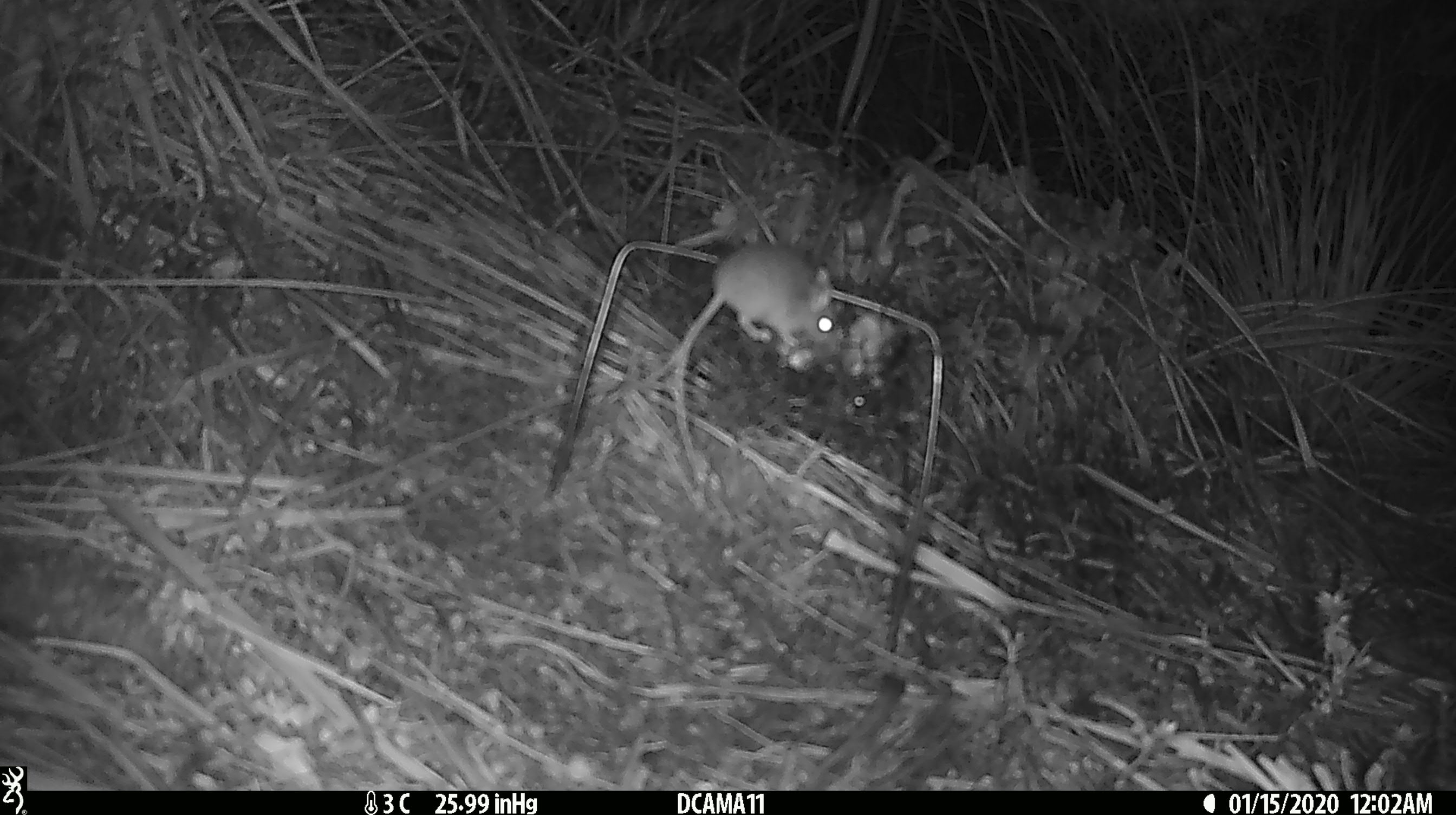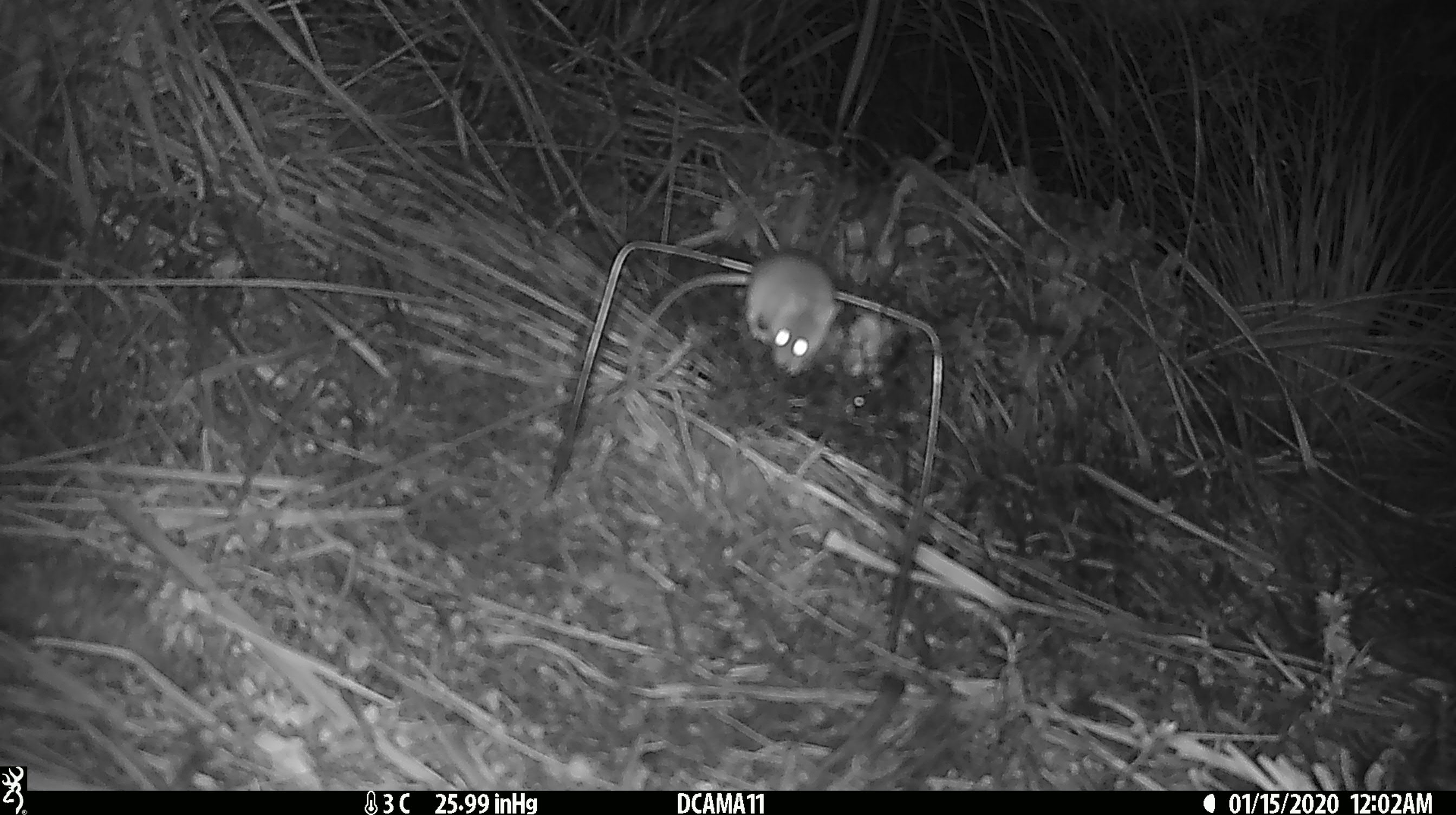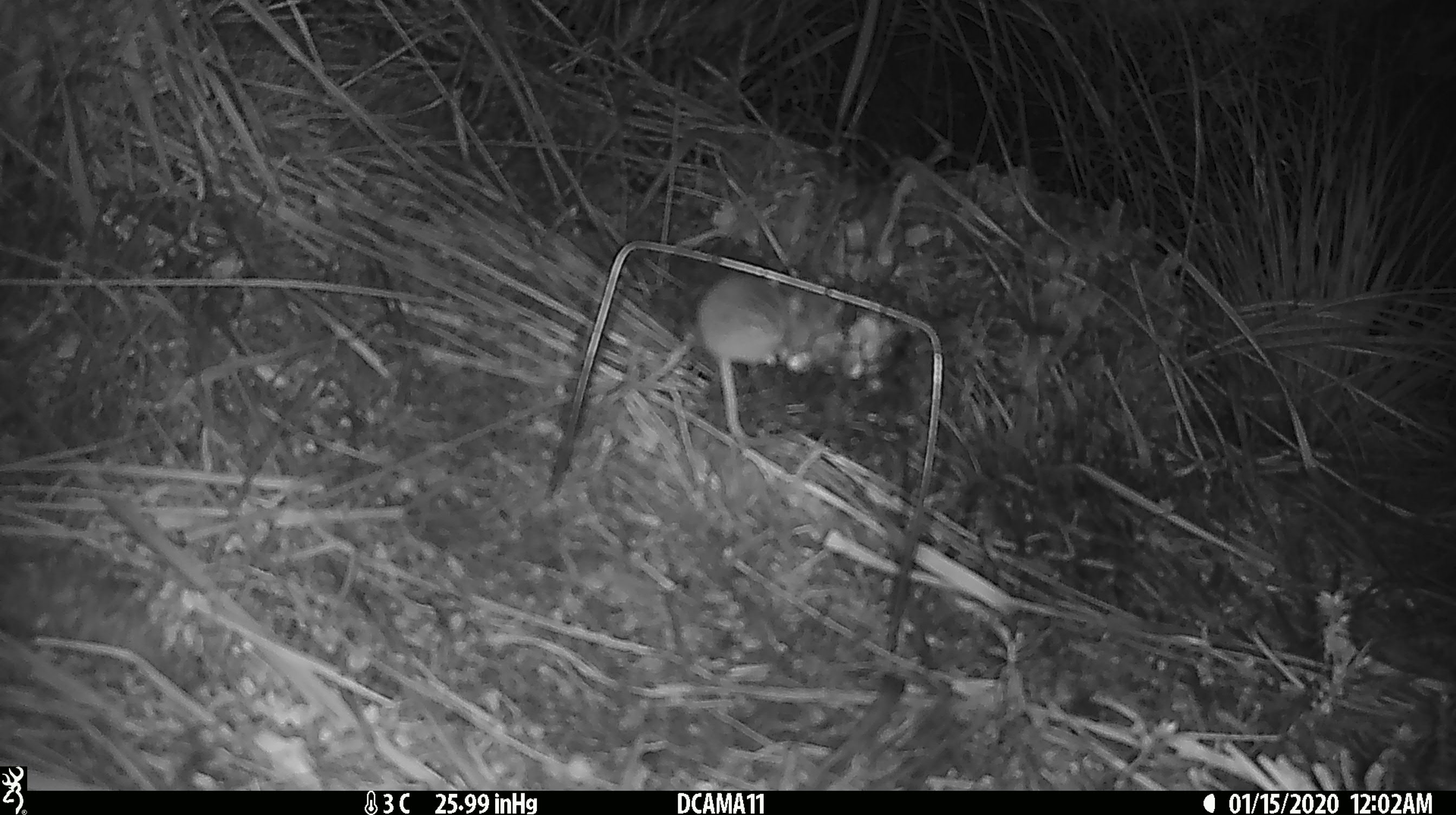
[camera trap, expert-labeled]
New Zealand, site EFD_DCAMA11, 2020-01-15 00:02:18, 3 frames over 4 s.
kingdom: Animalia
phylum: Chordata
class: Mammalia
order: Rodentia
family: Muridae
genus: Mus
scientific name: Mus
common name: mouse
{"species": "mouse (Mus)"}